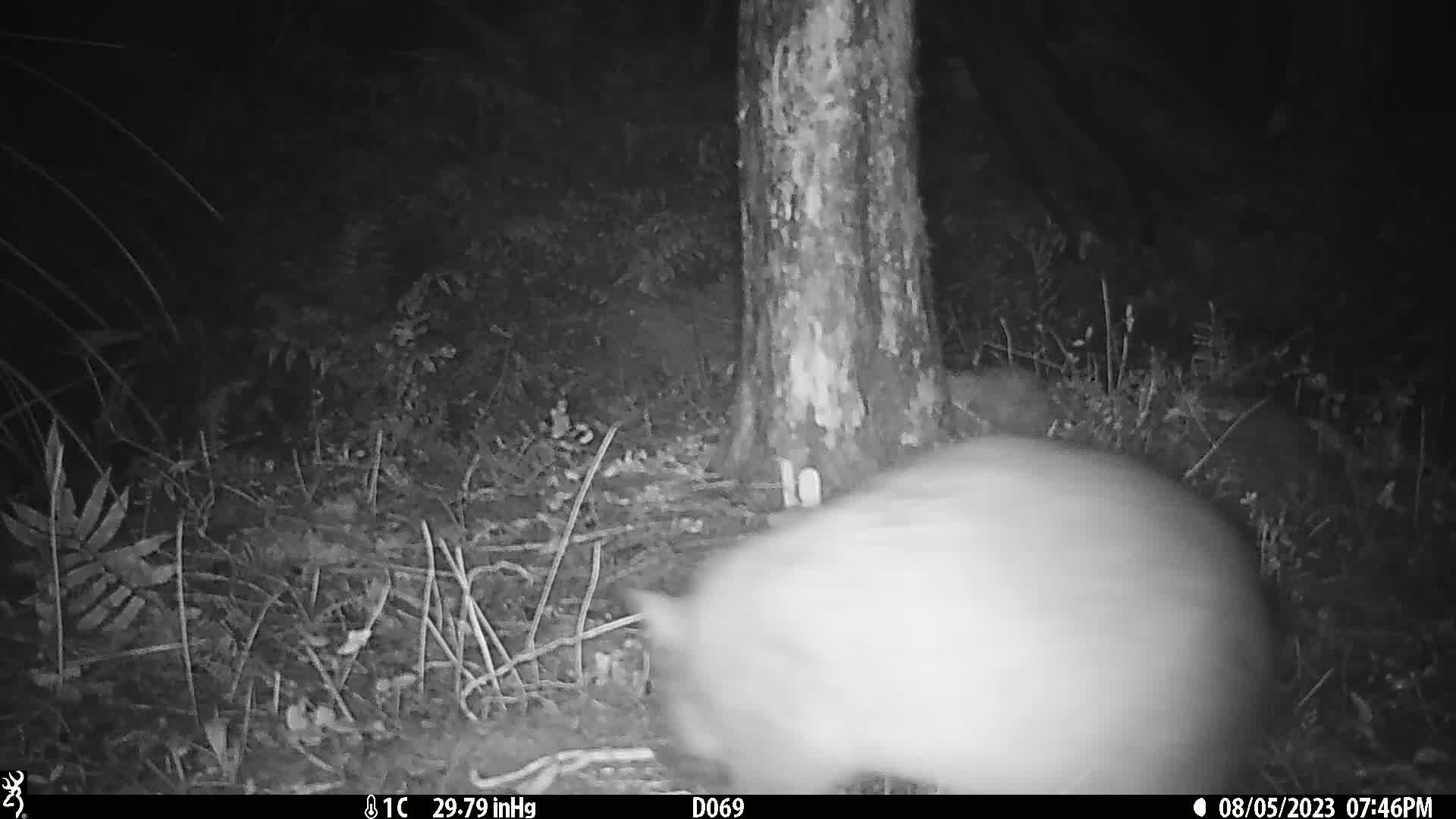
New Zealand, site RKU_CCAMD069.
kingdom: Animalia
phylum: Chordata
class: Mammalia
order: Diprotodontia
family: Phalangeridae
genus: Trichosurus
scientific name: Trichosurus vulpecula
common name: common brushtail possum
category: possum